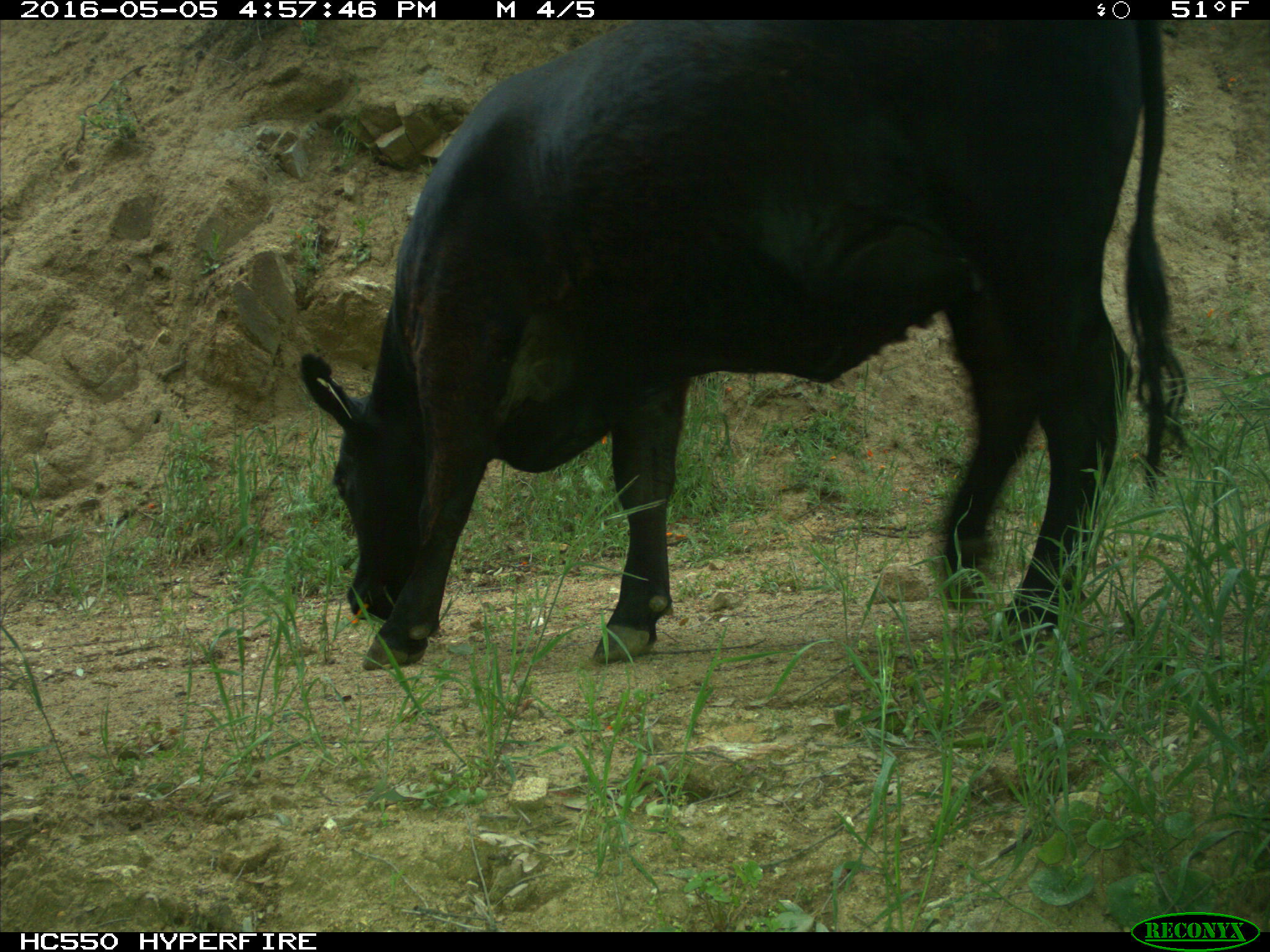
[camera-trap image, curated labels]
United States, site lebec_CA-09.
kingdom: Animalia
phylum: Chordata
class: Mammalia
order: Artiodactyla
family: Bovidae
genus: Bos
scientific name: Bos taurus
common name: domestic cow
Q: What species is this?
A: Bos taurus (domestic cow).